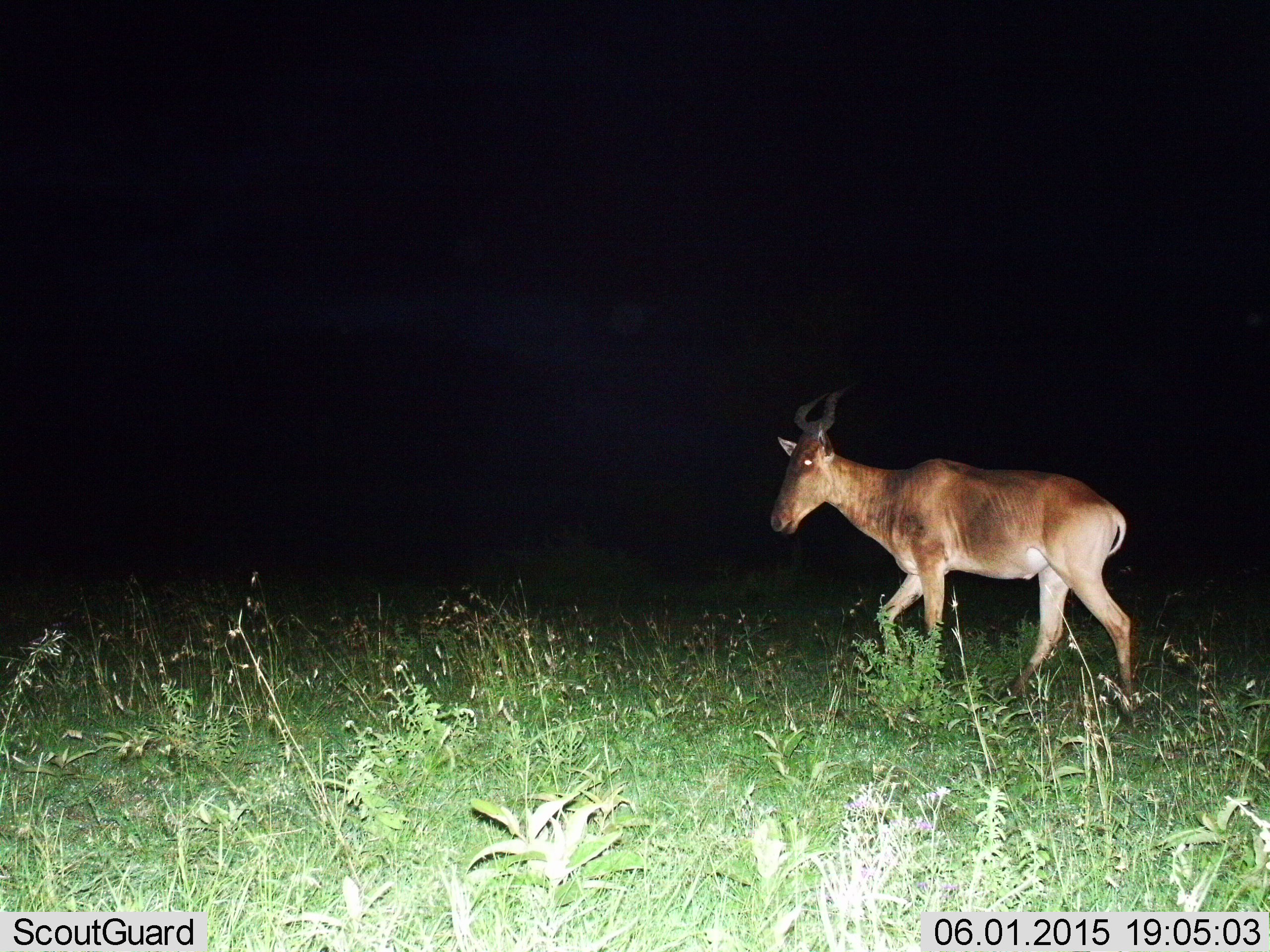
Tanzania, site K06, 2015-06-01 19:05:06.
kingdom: Animalia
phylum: Chordata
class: Mammalia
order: Artiodactyla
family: Bovidae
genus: Alcelaphus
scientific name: Alcelaphus buselaphus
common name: hartebeest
Hartebeest (Alcelaphus buselaphus), count 1. Behavior (volunteer vote fractions): standing 0%, resting 0%, moving 100%, interacting 0%. Young present (vote fraction): 0%. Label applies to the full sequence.